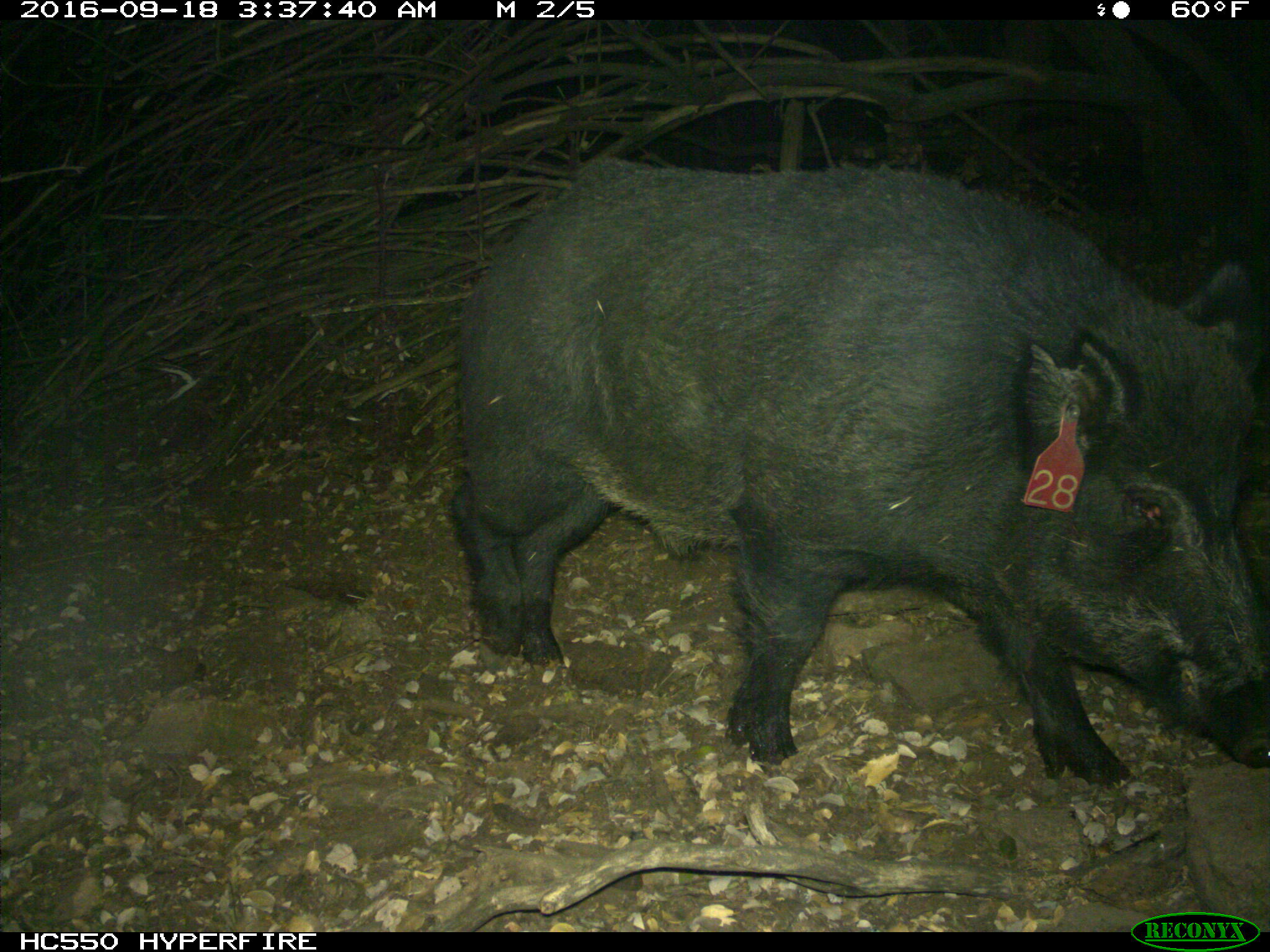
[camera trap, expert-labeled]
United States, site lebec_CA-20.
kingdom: Animalia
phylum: Chordata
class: Mammalia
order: Artiodactyla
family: Suidae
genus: Sus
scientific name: Sus scrofa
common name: wild boar